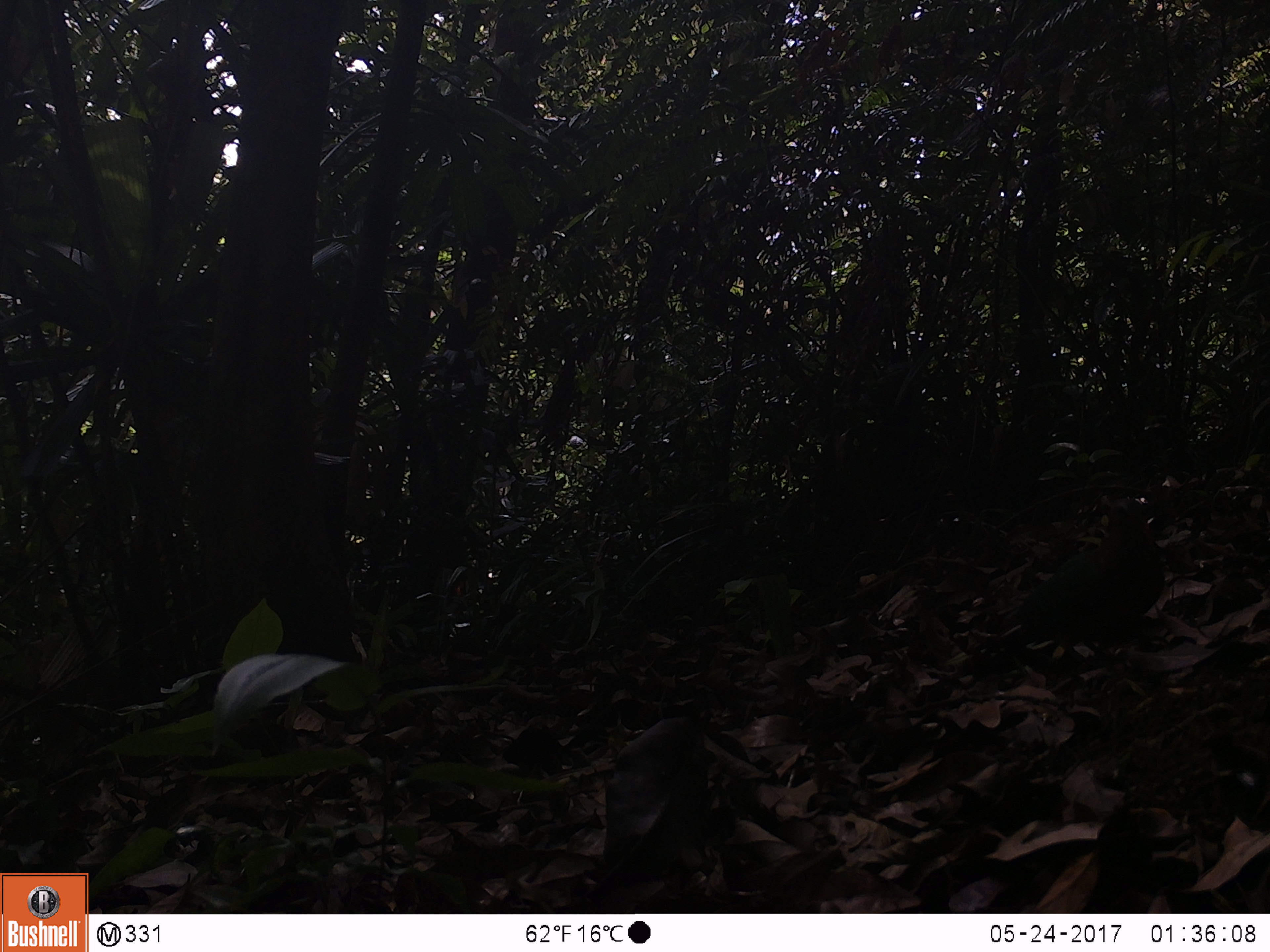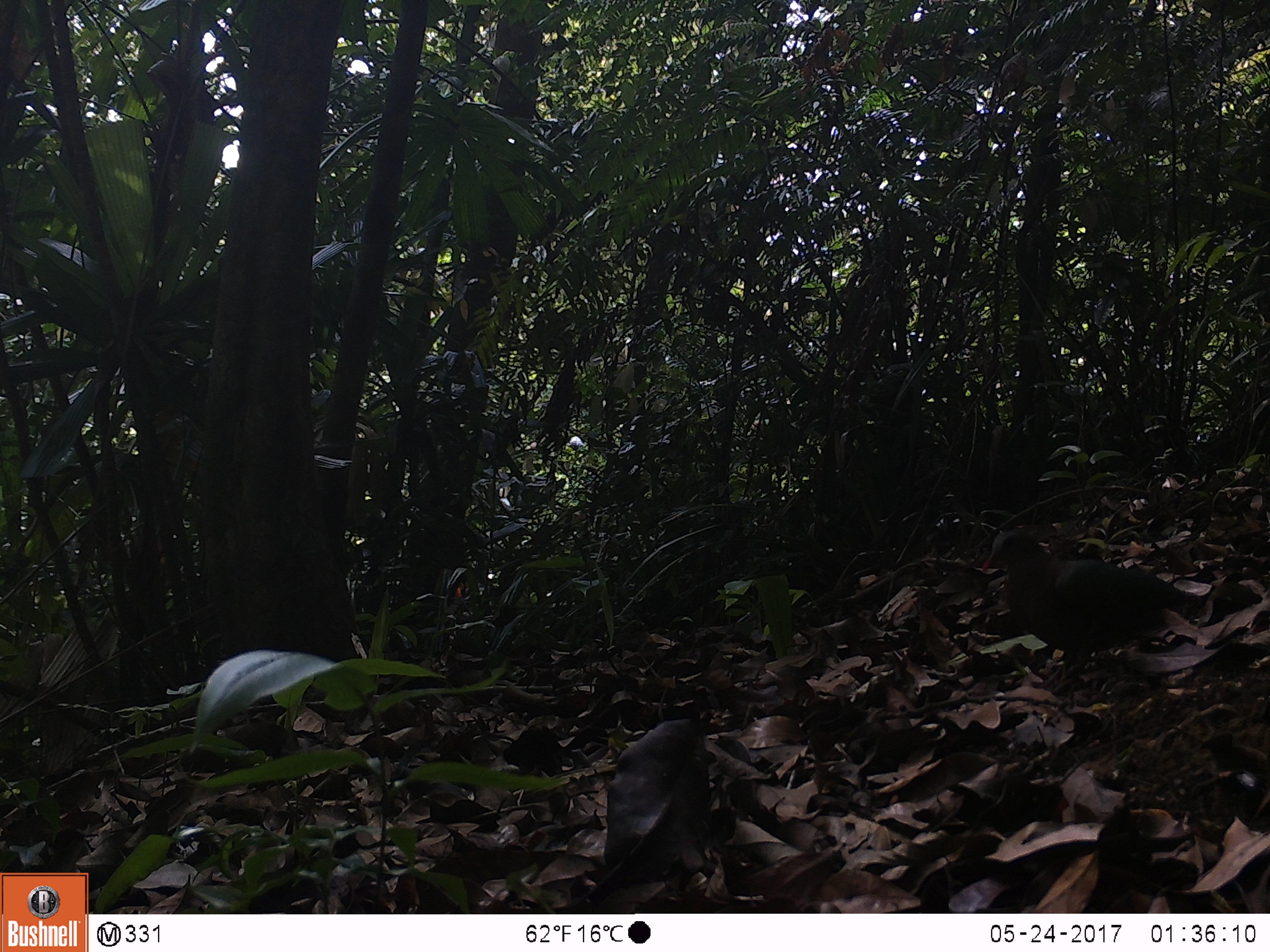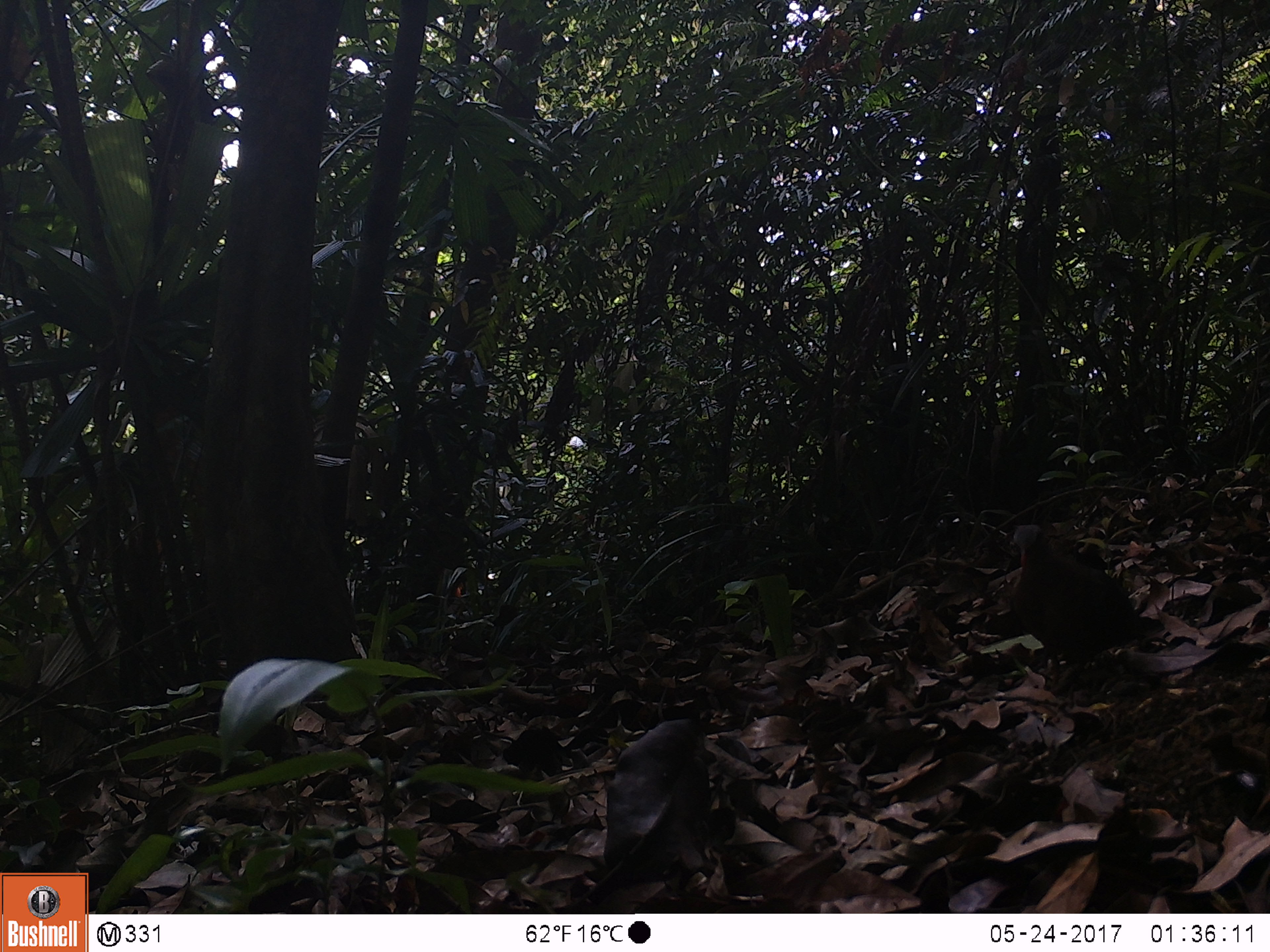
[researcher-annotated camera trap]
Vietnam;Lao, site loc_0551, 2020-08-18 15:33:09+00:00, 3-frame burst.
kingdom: Animalia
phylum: Chordata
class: Aves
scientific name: Aves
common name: bird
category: unidentified bird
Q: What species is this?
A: Unidentified bird (bird) (Aves).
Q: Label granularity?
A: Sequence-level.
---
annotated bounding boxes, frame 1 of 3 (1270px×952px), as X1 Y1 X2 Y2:
unidentified bird: 984 498 1167 674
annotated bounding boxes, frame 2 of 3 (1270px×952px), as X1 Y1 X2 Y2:
unidentified bird: 978 524 1204 681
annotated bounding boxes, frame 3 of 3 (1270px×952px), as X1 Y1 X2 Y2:
unidentified bird: 1011 521 1164 694